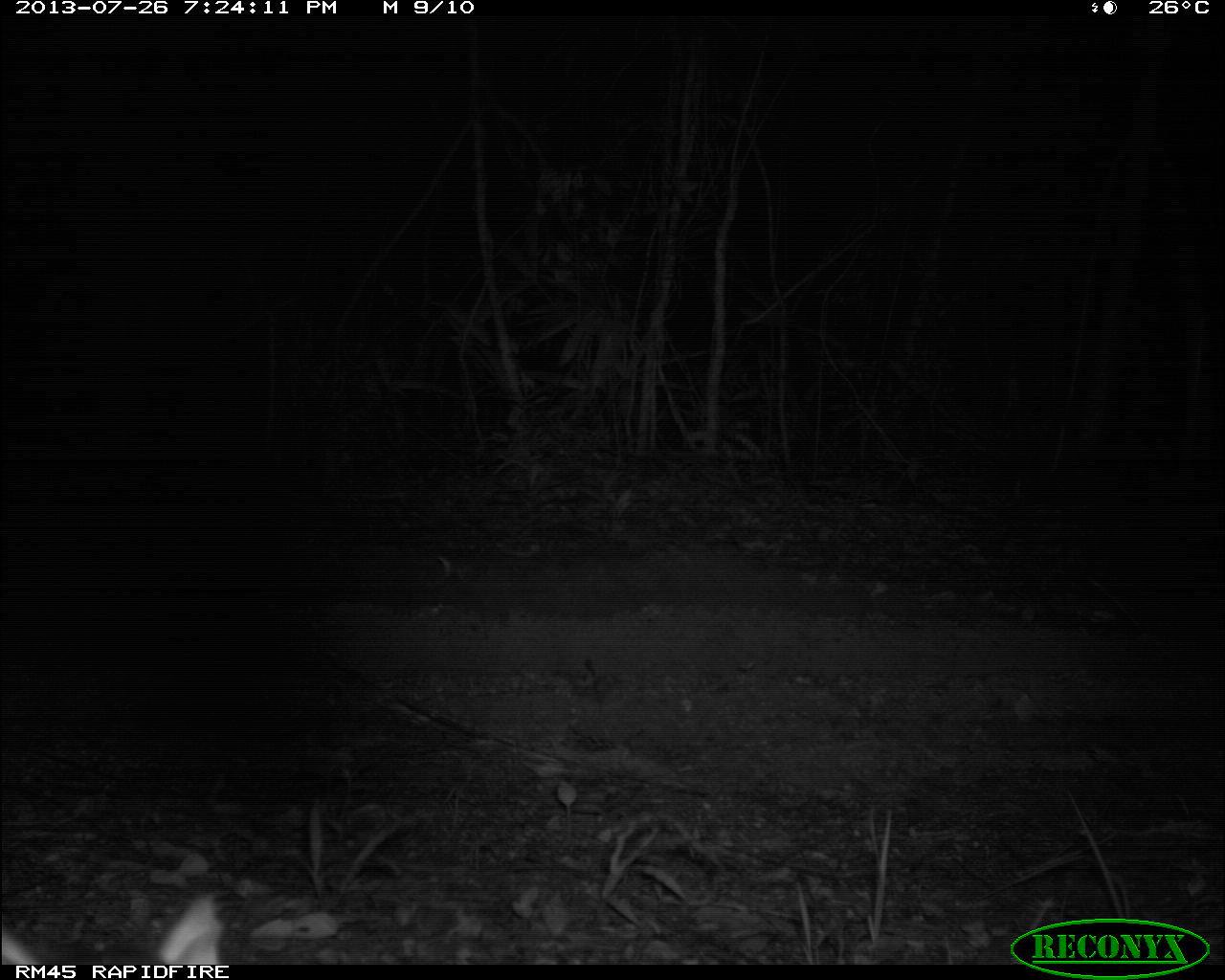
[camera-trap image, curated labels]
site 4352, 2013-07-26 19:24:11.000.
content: unidentified animal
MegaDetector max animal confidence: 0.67